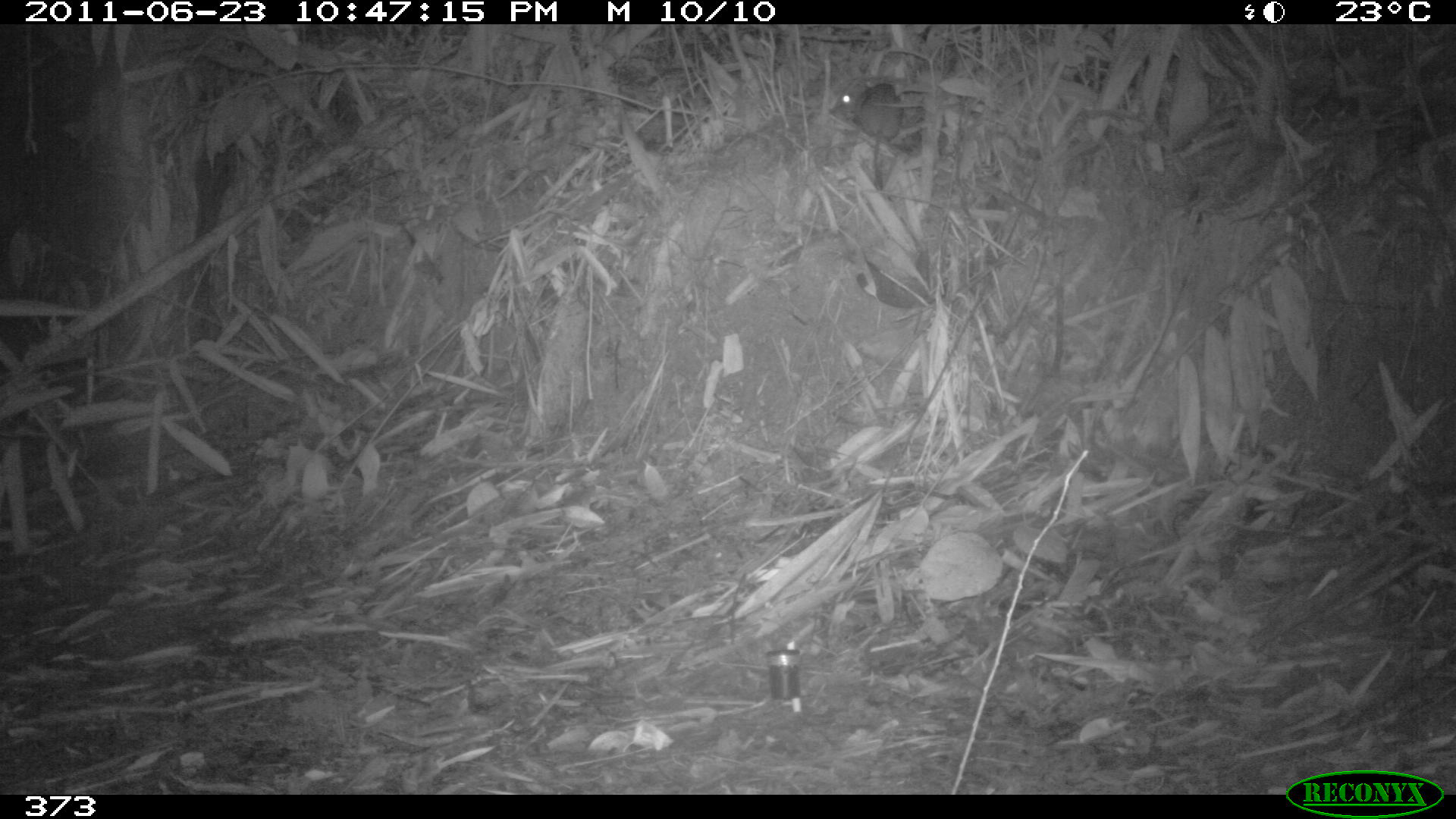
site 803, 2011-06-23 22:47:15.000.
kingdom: Animalia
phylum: Chordata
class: Mammalia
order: Rodentia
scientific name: Rodentia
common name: rodents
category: unknown rodent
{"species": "unknown rodent (rodents) (Rodentia)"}